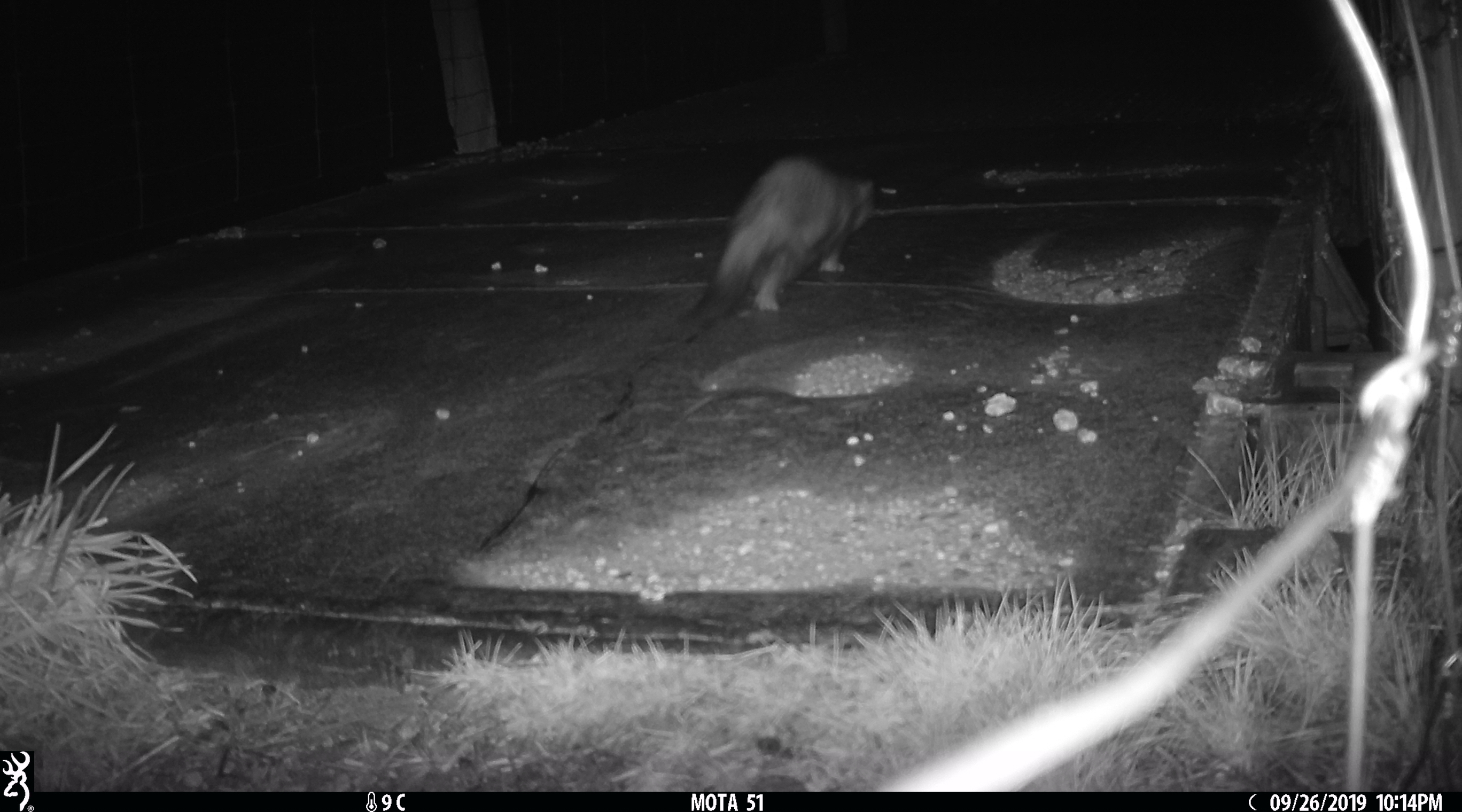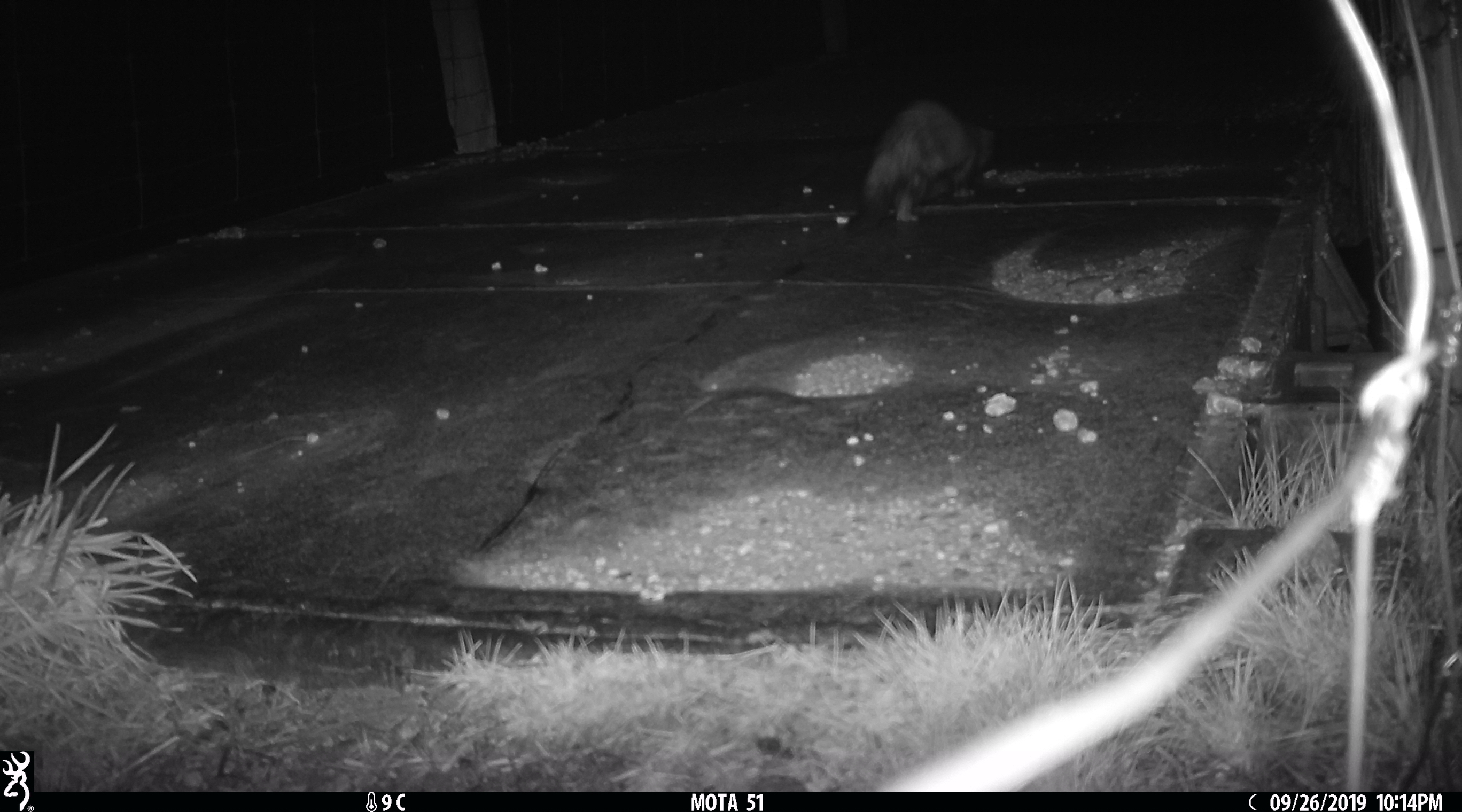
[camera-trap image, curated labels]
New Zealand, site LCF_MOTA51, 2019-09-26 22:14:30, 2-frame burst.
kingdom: Animalia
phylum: Chordata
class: Mammalia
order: Carnivora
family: Mustelidae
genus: Mustela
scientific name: Mustela furo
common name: ferret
Ferret (Mustela furo).